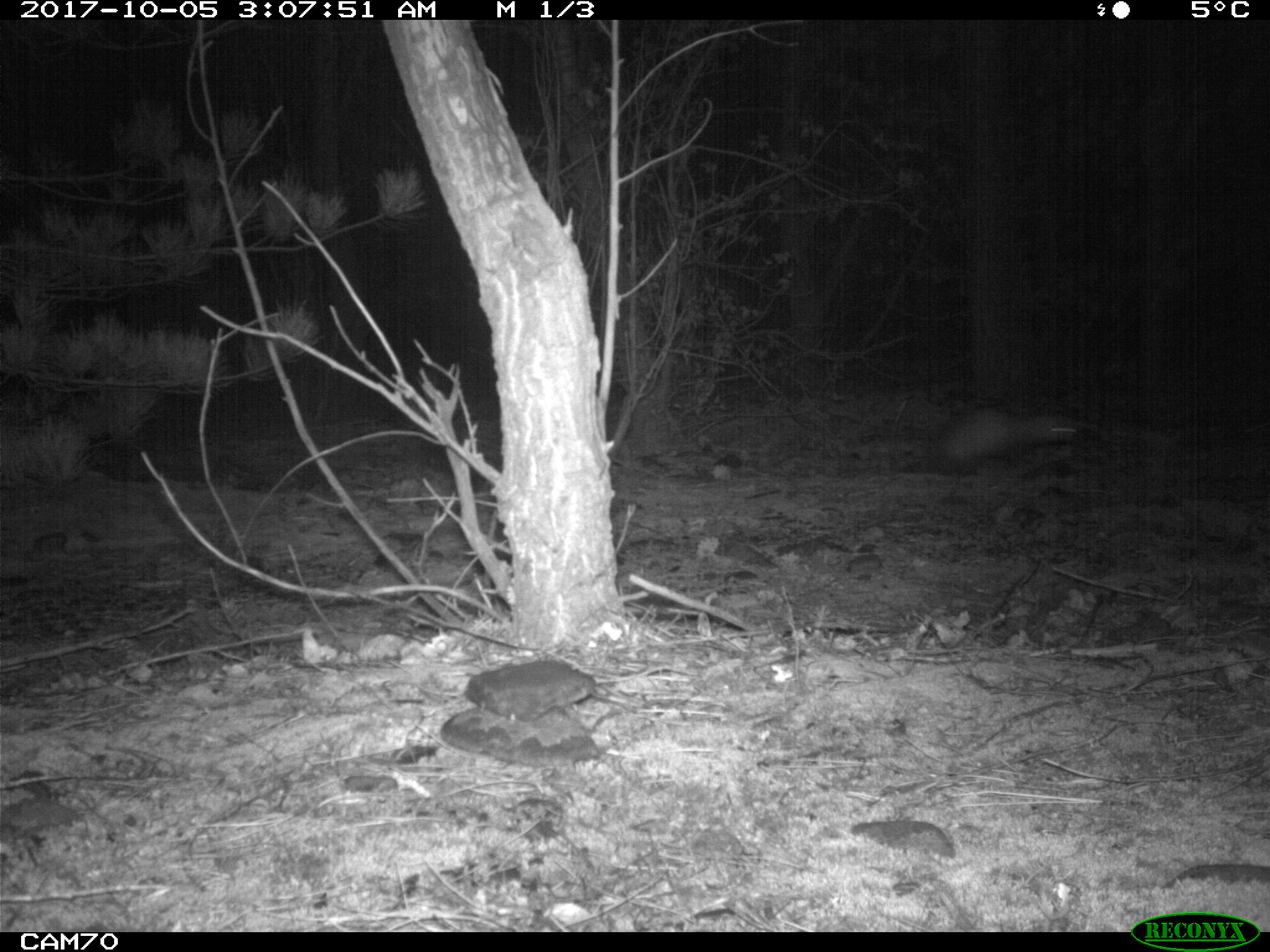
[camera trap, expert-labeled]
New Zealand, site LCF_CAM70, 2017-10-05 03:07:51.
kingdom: Animalia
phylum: Chordata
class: Mammalia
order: Carnivora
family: Mustelidae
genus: Mustela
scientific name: Mustela furo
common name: ferret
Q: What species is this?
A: Ferret (Mustela furo).